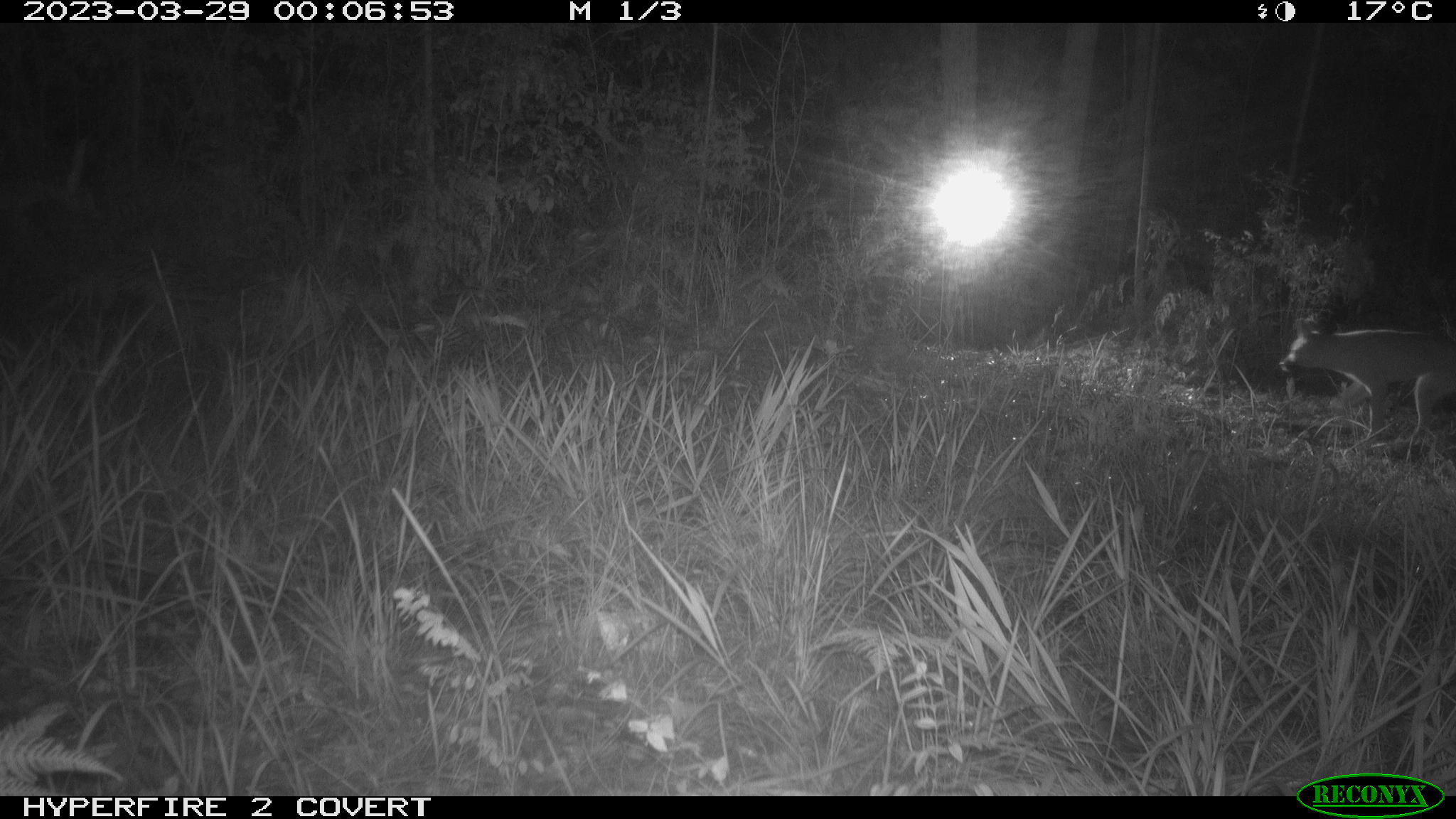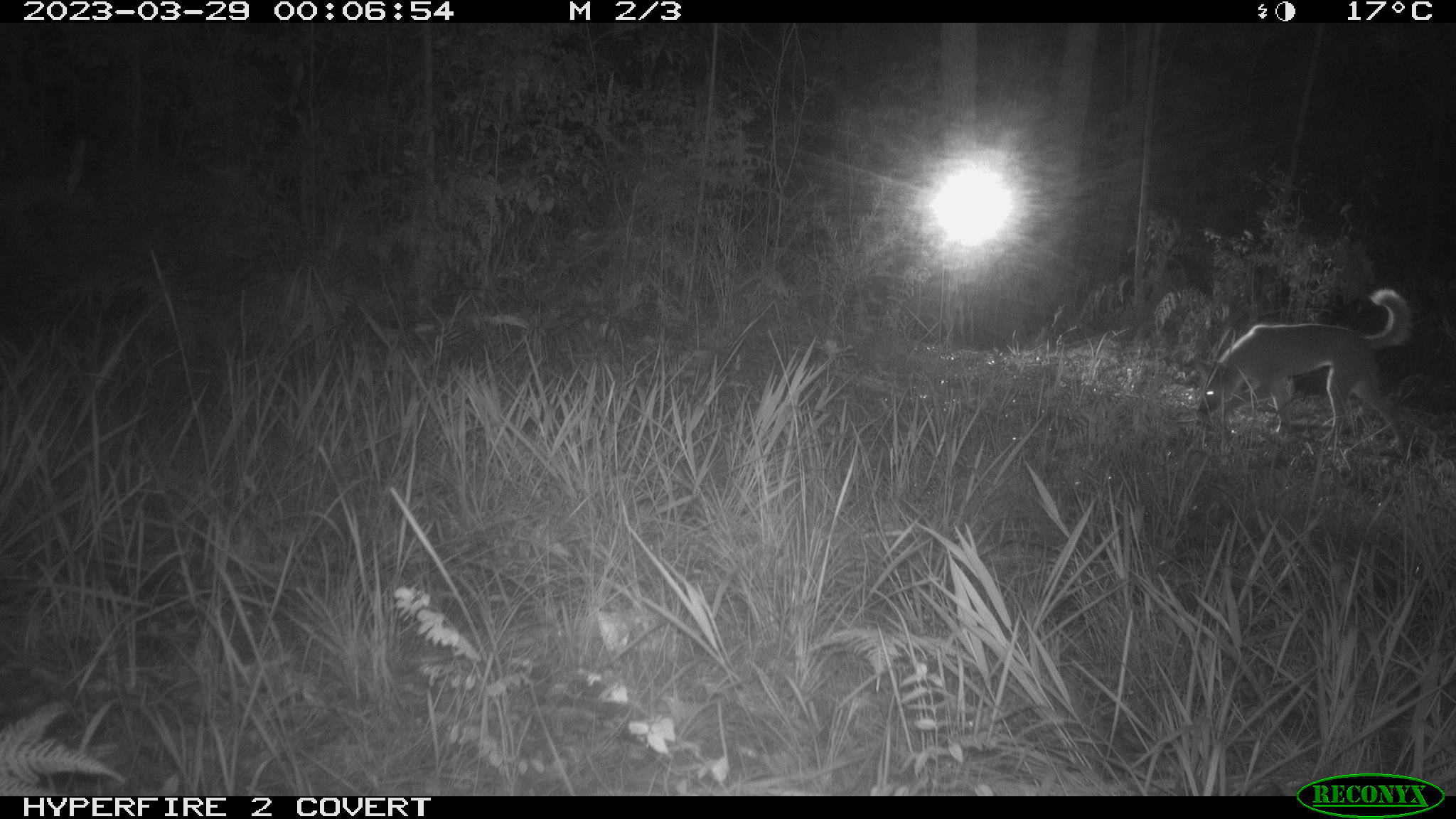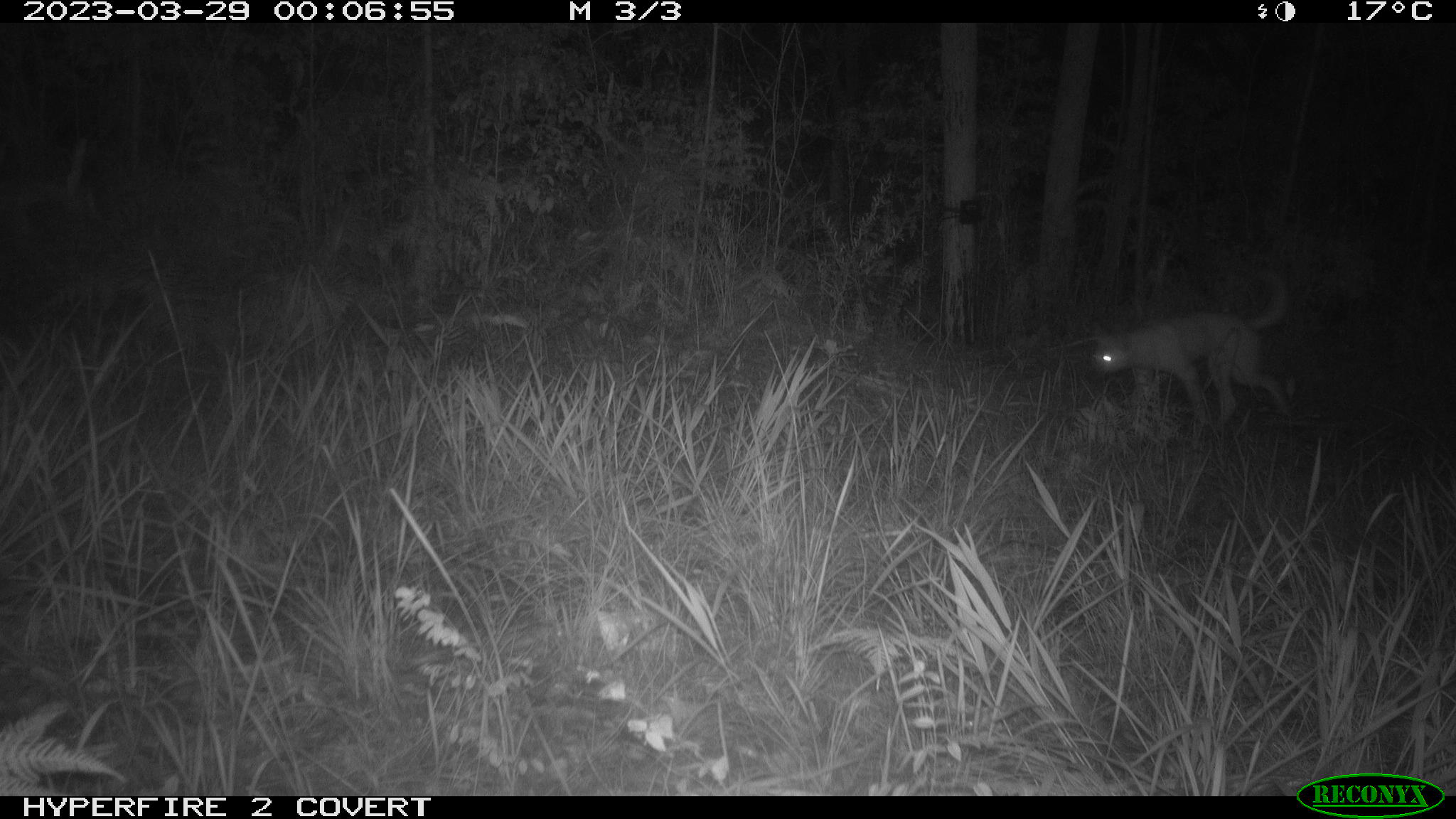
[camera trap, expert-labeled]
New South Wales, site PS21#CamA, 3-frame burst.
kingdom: Animalia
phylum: Chordata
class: Mammalia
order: Carnivora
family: Canidae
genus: Canis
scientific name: Canis familiaris dingo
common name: dingo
Dingo (Canis familiaris dingo).